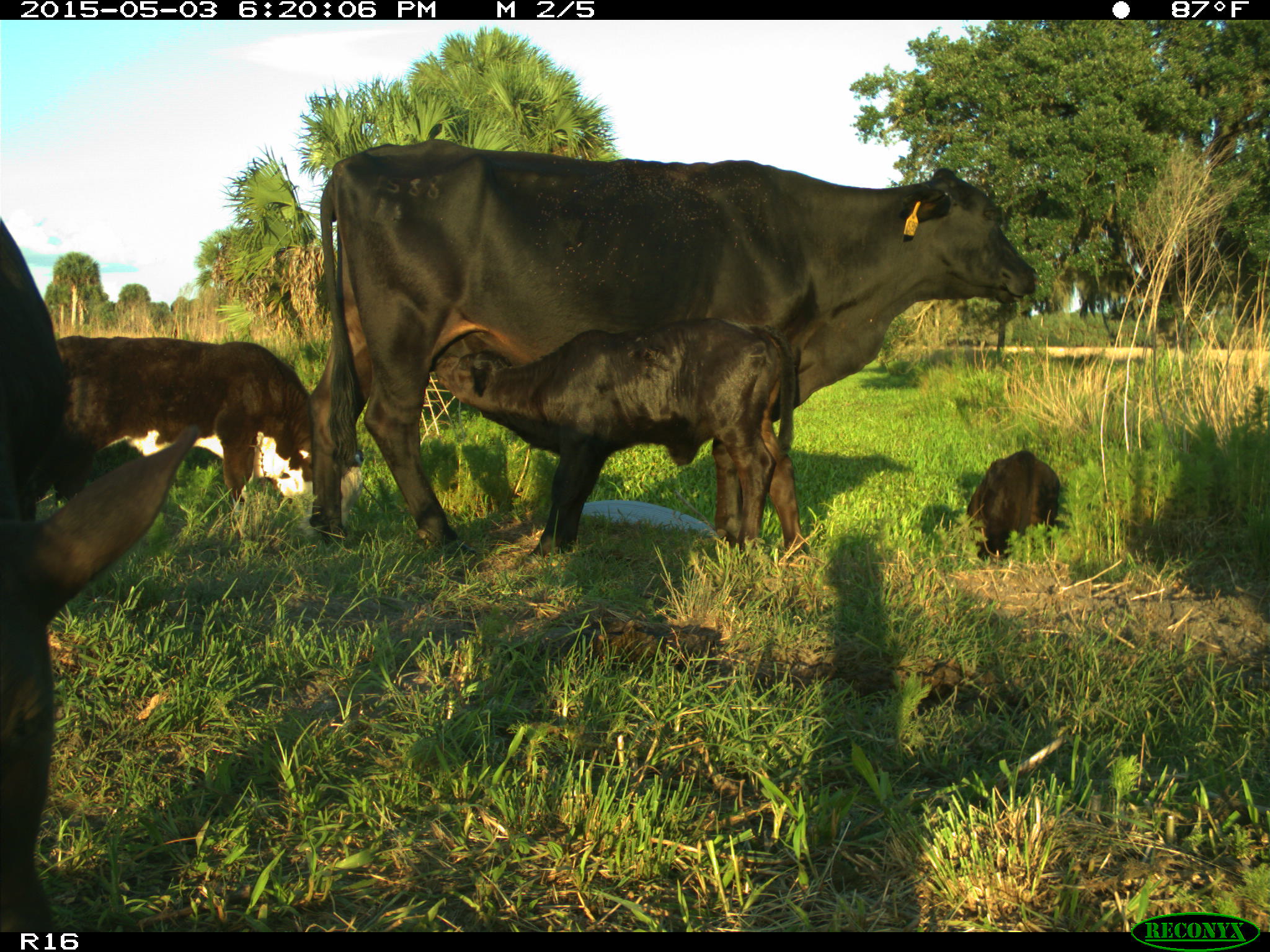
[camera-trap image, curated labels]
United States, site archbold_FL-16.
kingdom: Animalia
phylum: Chordata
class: Mammalia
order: Artiodactyla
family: Bovidae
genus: Bos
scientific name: Bos taurus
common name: domestic cow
Bos taurus (domestic cow).